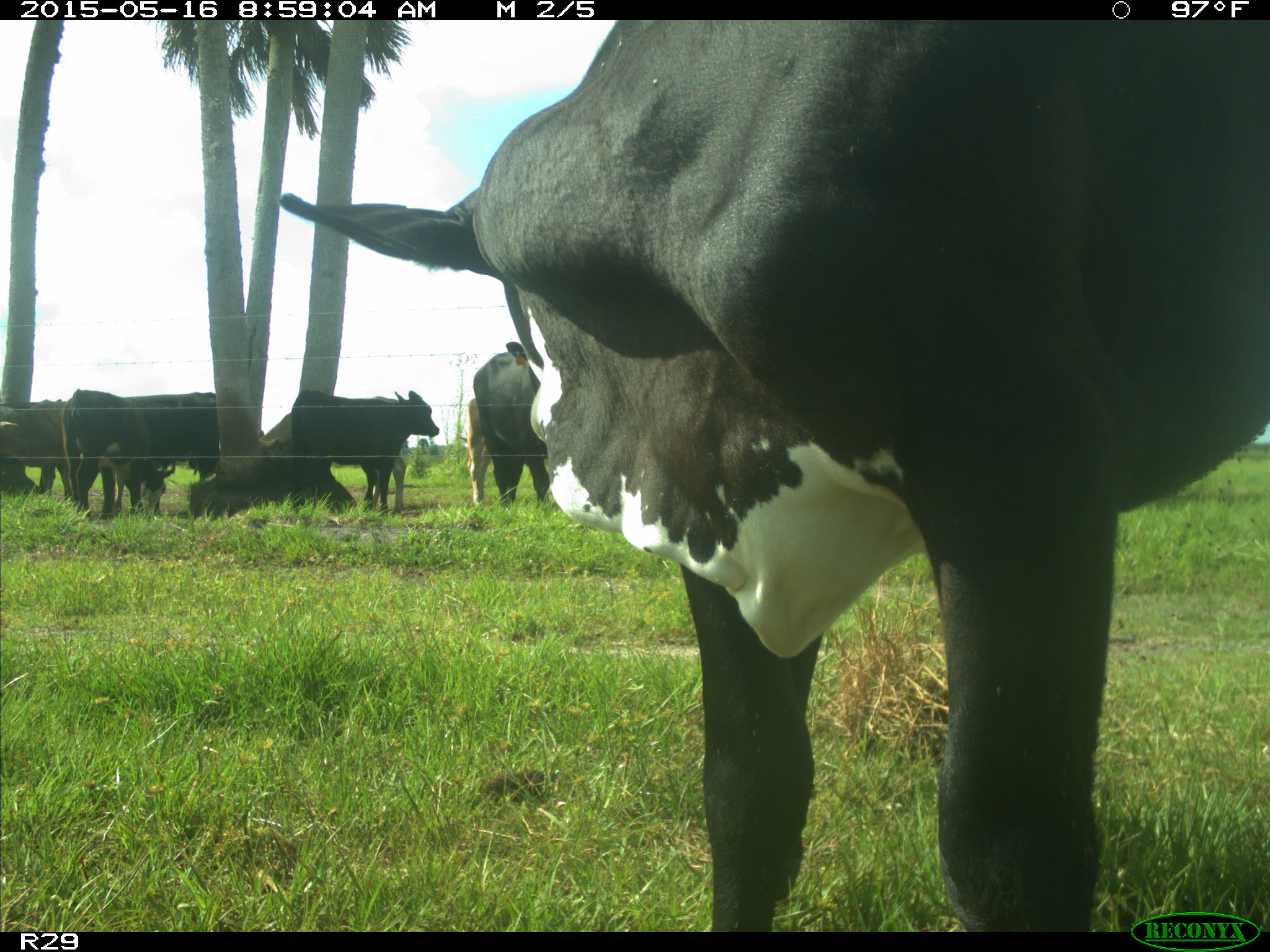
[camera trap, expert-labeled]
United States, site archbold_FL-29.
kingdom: Animalia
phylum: Chordata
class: Mammalia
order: Artiodactyla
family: Bovidae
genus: Bos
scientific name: Bos taurus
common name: domestic cow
Bos taurus (domestic cow).